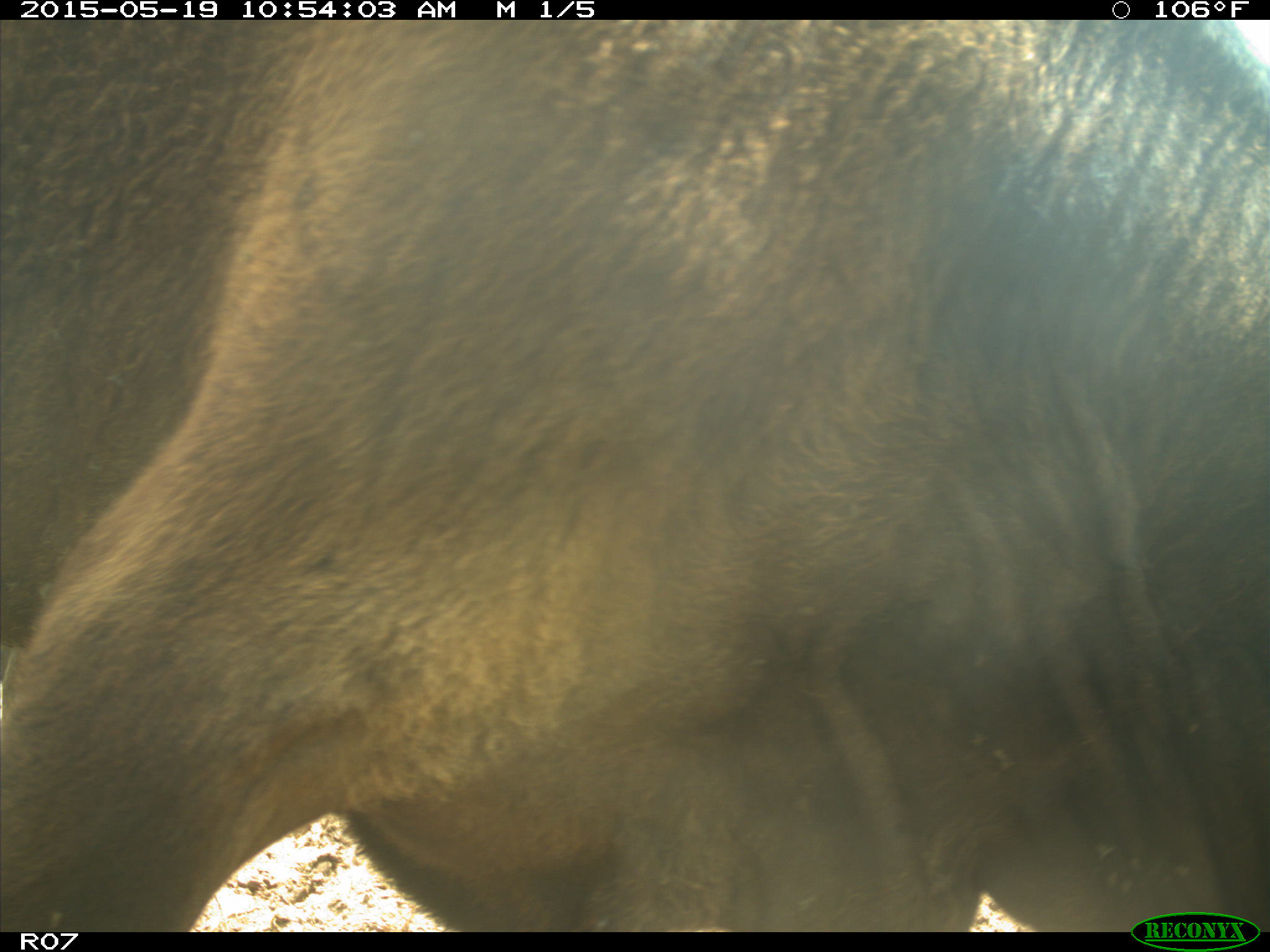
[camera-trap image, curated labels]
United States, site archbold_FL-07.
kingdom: Animalia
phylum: Chordata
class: Mammalia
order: Artiodactyla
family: Bovidae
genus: Bos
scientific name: Bos taurus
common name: domestic cow